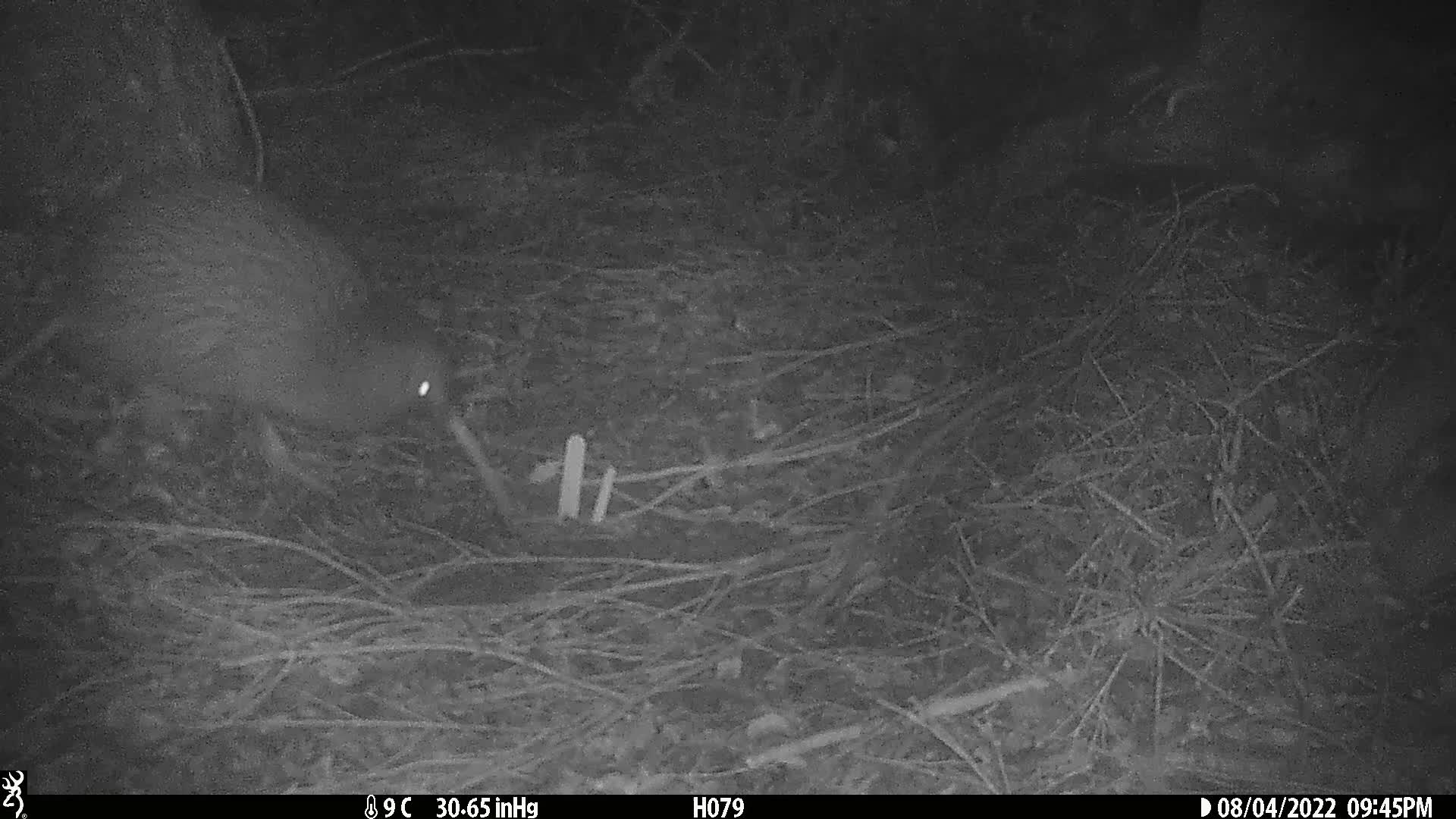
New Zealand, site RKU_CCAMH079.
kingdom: Animalia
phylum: Chordata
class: Aves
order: Apterygiformes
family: Apterygidae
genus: Apteryx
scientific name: Apteryx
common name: kiwi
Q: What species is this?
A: Kiwi (Apteryx).